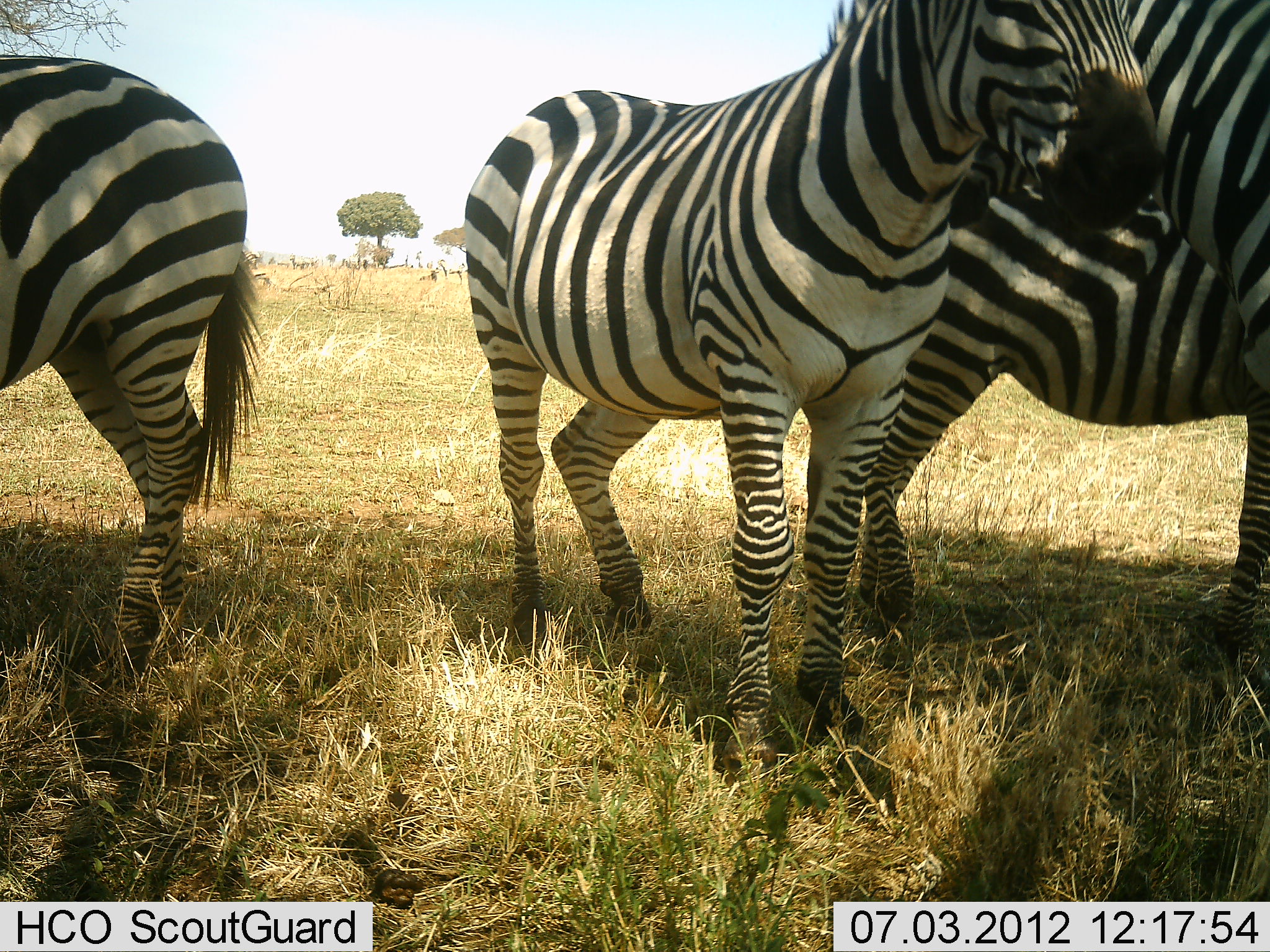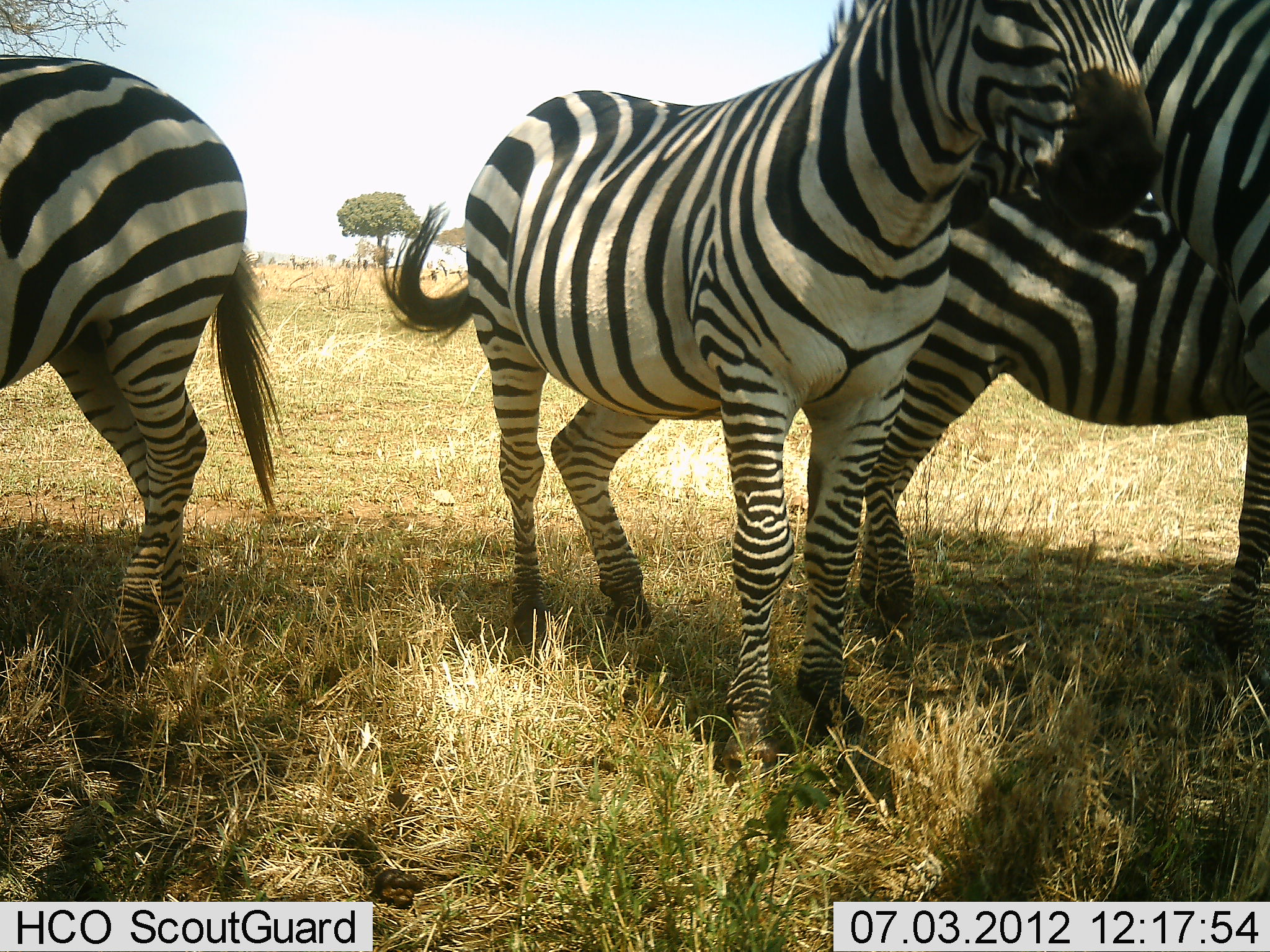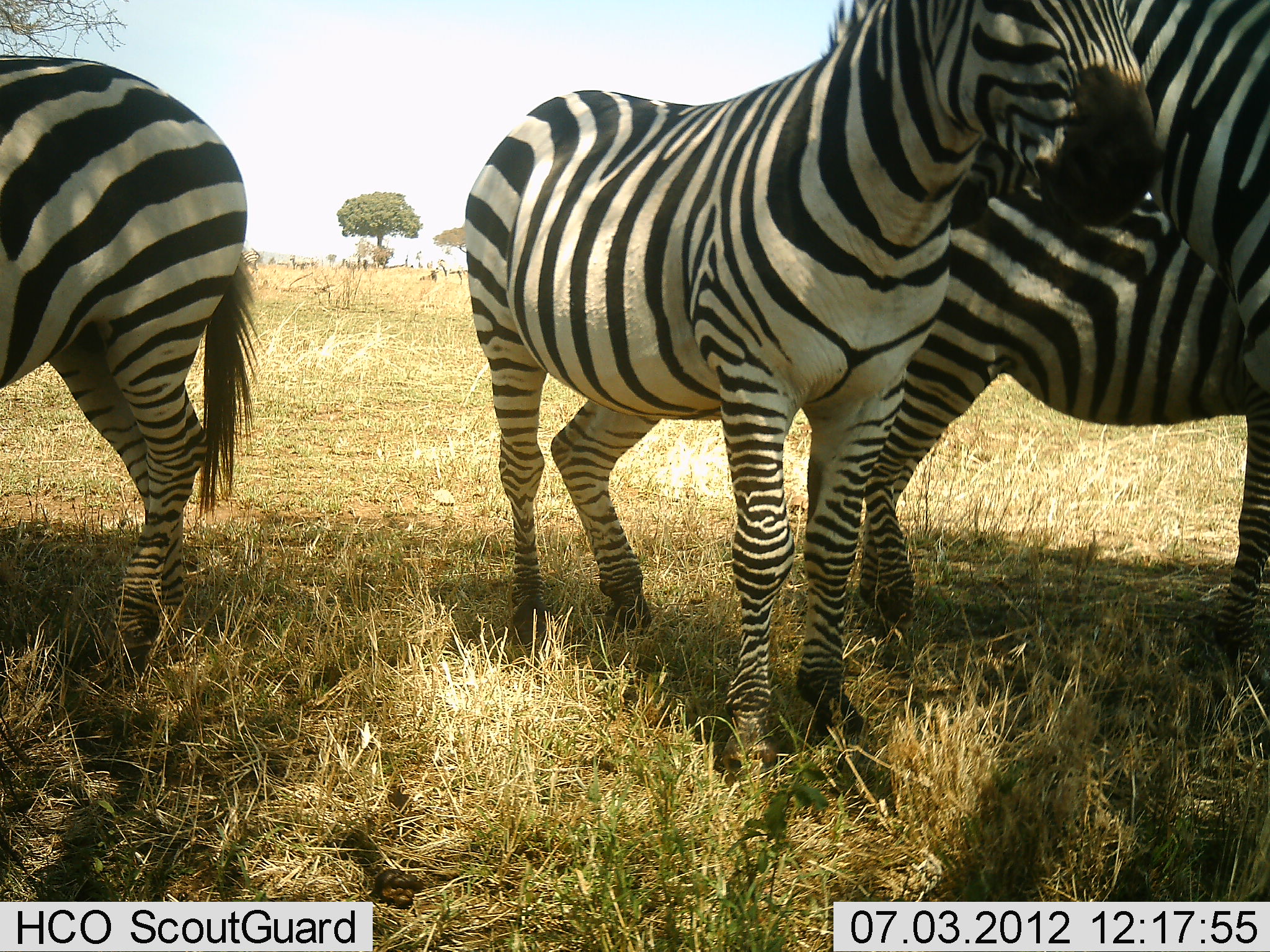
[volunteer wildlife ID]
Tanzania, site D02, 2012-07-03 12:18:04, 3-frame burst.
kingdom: Animalia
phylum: Chordata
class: Mammalia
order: Perissodactyla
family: Equidae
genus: Equus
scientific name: Equus quagga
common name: plains zebra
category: zebra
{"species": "zebra (plains zebra) (Equus quagga)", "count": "4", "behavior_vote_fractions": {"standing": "100%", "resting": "10%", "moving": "0%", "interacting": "0%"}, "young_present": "0%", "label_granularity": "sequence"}